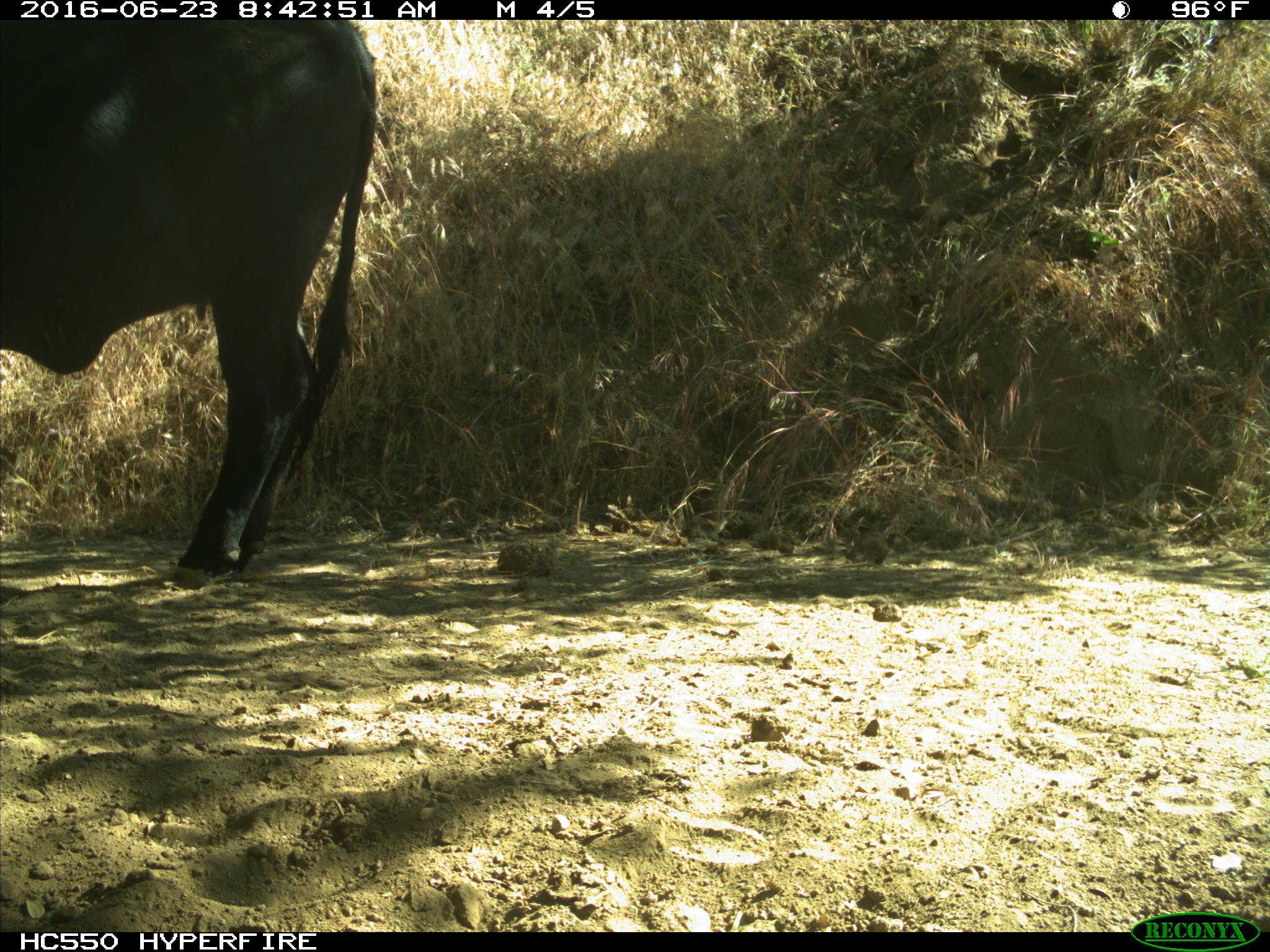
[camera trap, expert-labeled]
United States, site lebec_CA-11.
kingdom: Animalia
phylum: Chordata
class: Mammalia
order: Artiodactyla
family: Bovidae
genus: Bos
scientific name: Bos taurus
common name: domestic cow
Bos taurus (domestic cow).